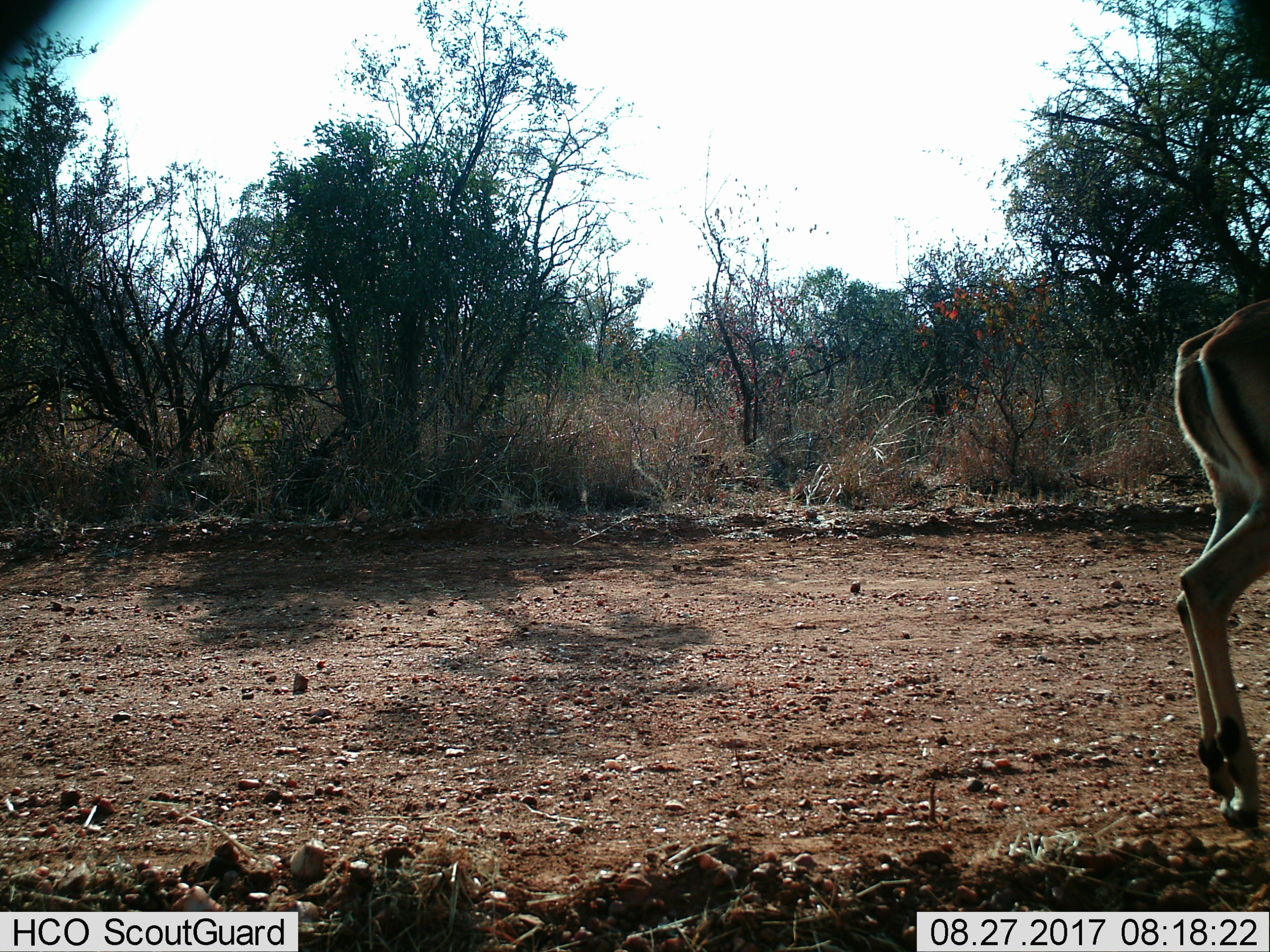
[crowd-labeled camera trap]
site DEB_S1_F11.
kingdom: Animalia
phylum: Chordata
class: Mammalia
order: Artiodactyla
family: Bovidae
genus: Aepyceros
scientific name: Aepyceros melampus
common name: impala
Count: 1.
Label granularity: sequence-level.